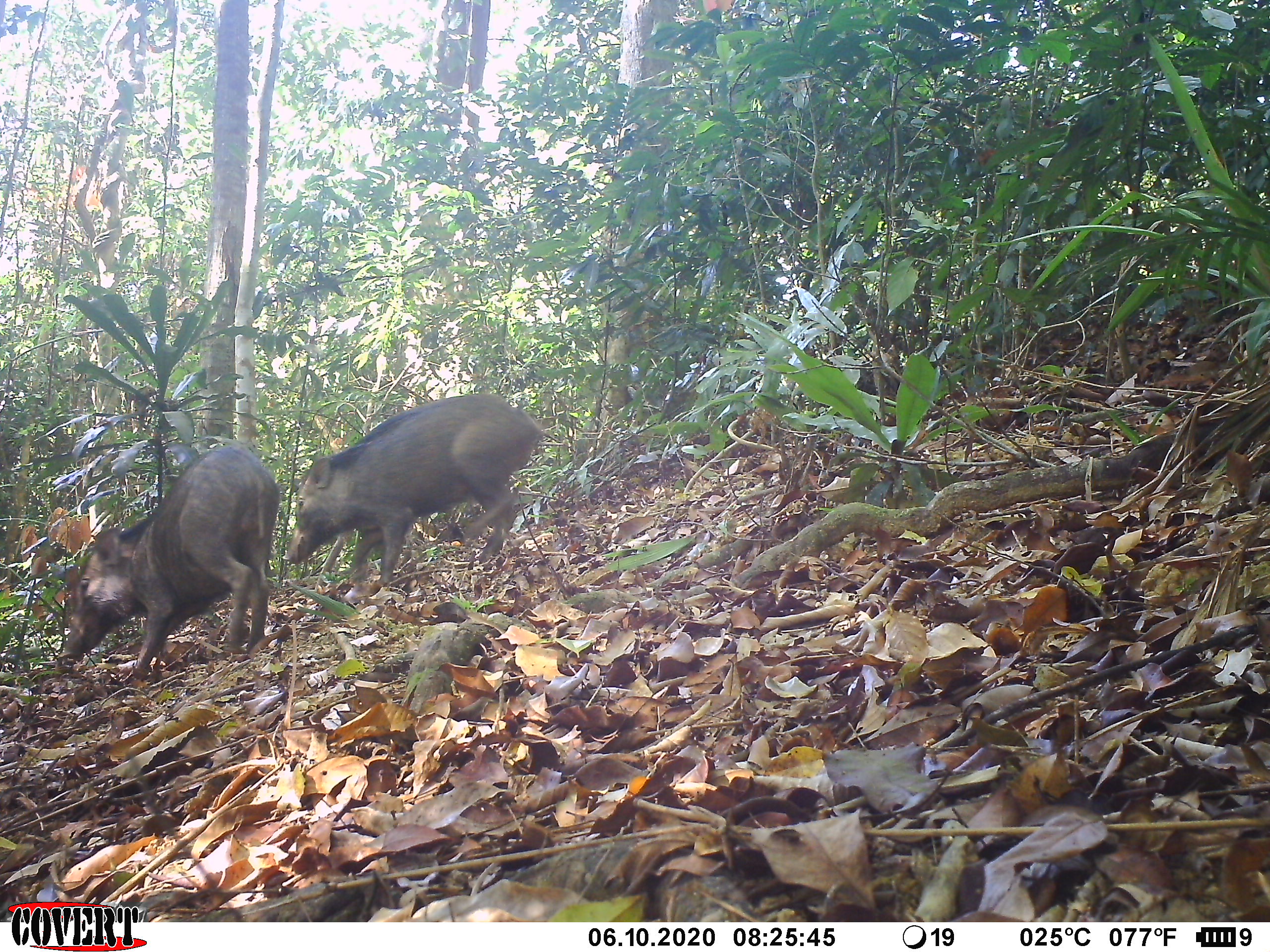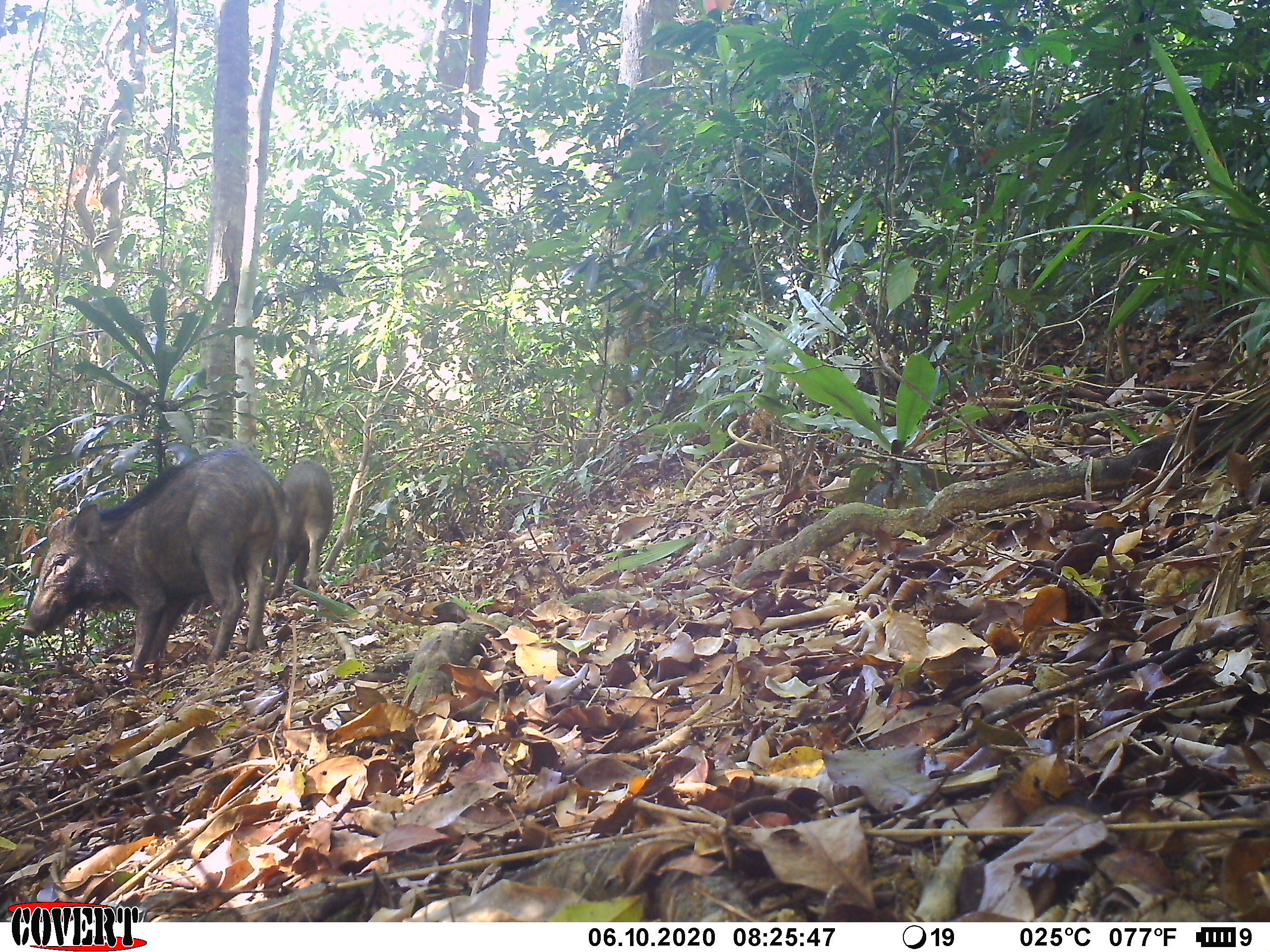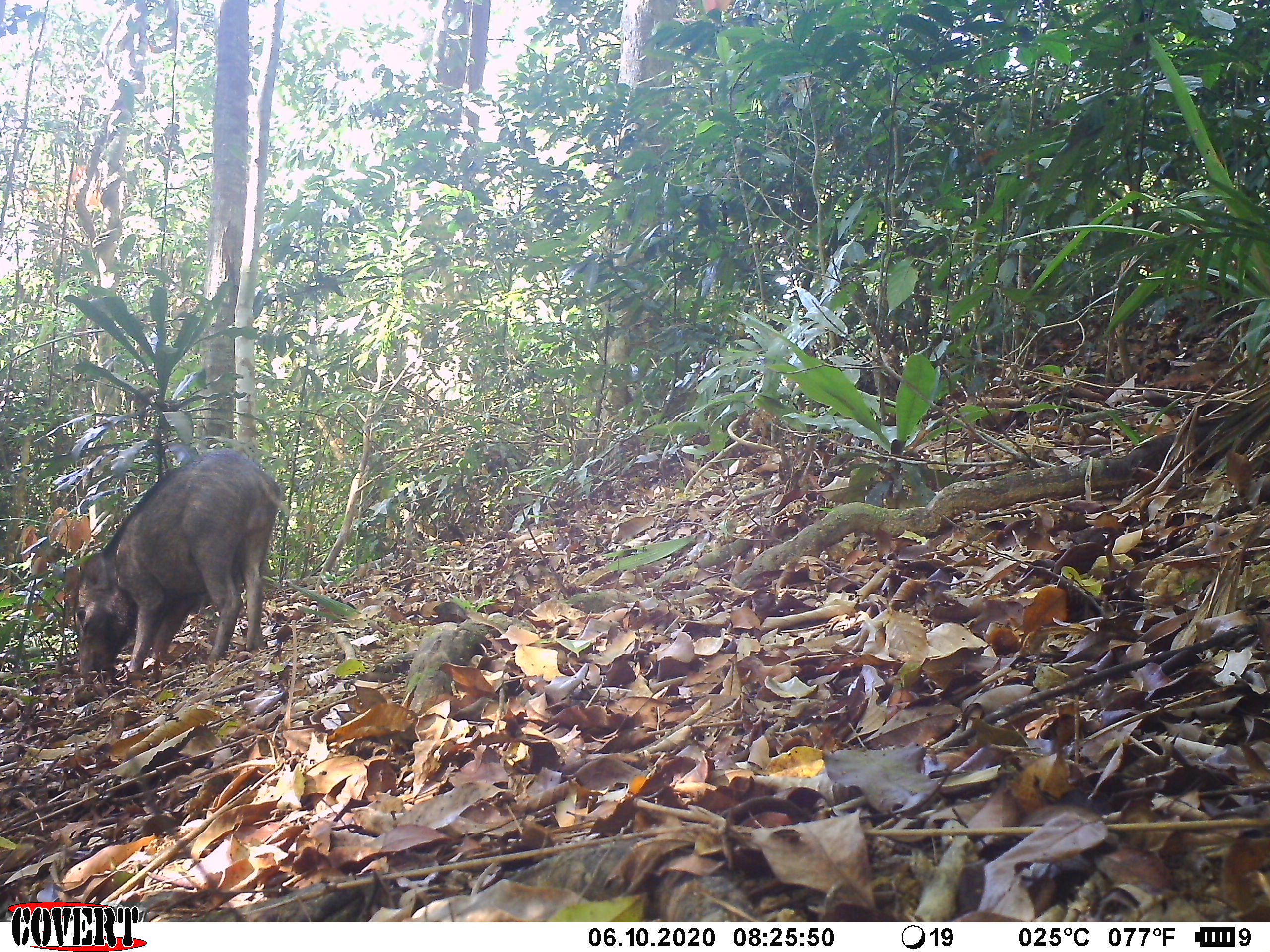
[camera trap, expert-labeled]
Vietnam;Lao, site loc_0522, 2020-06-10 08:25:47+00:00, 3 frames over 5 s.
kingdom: Animalia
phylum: Chordata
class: Mammalia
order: Artiodactyla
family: Suidae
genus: Sus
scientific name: Sus scrofa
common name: eurasian wild pig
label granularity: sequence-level